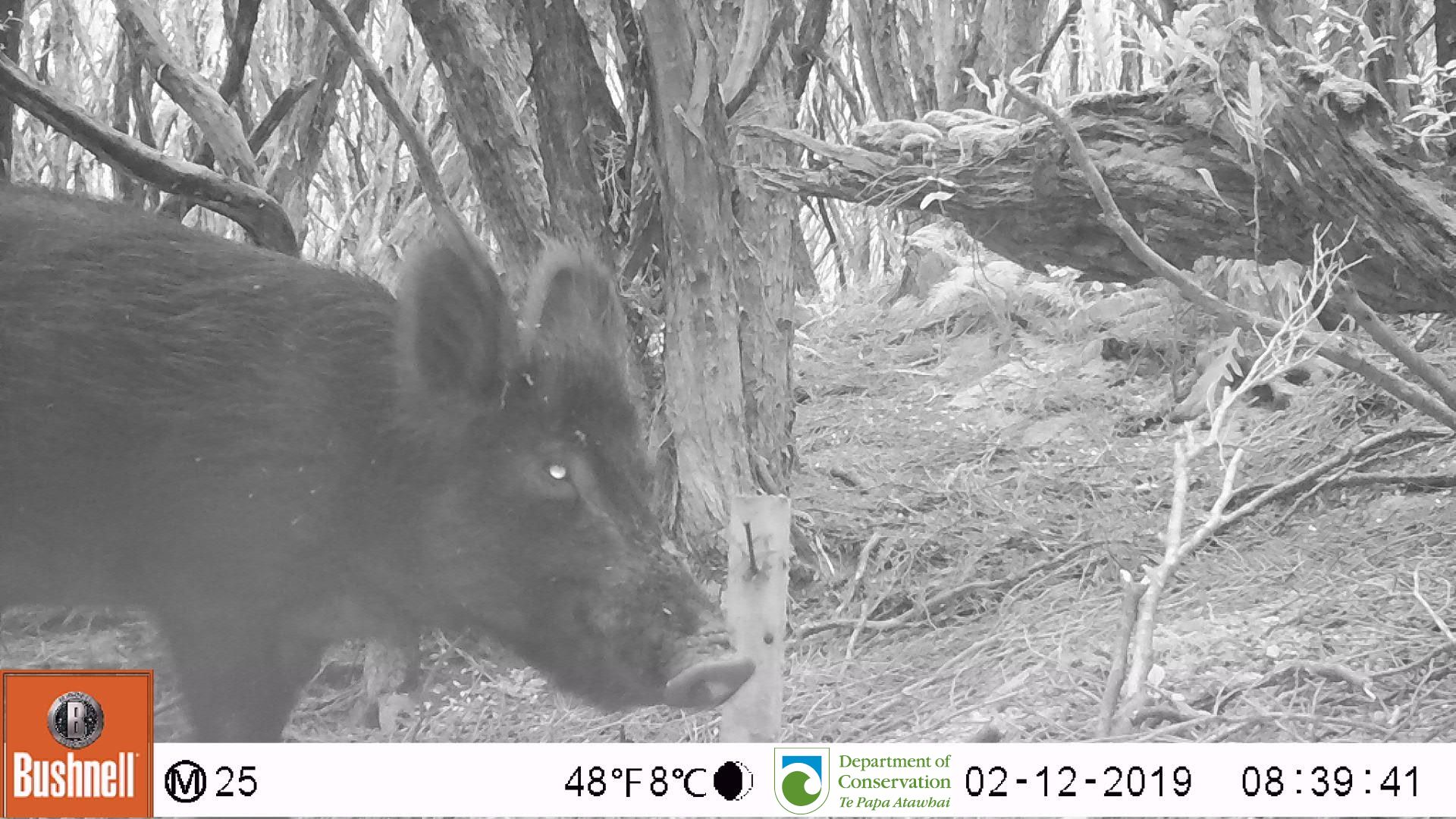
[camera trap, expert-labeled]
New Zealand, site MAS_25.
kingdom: Animalia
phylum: Chordata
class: Mammalia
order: Artiodactyla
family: Suidae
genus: Sus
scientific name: Sus scrofa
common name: pig